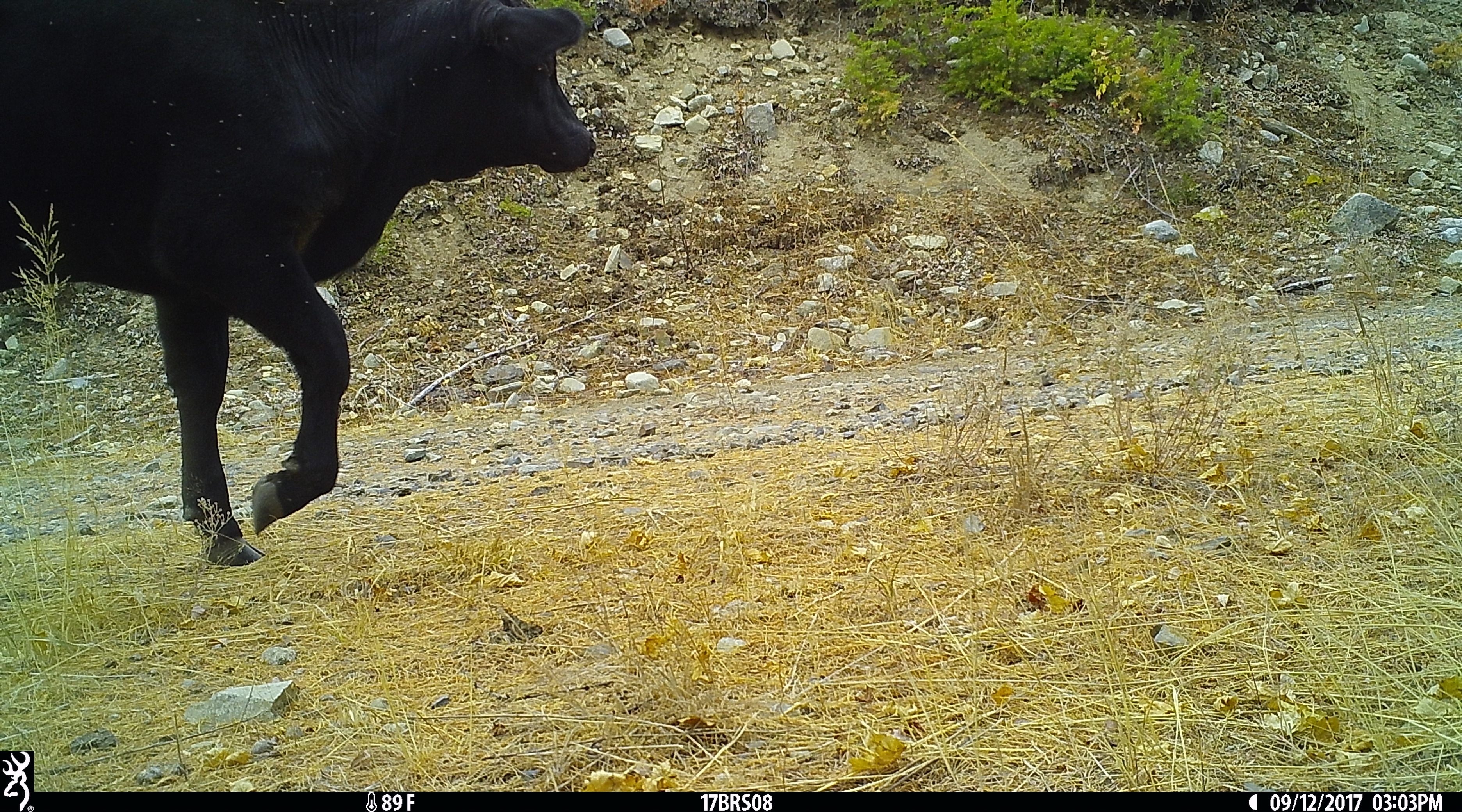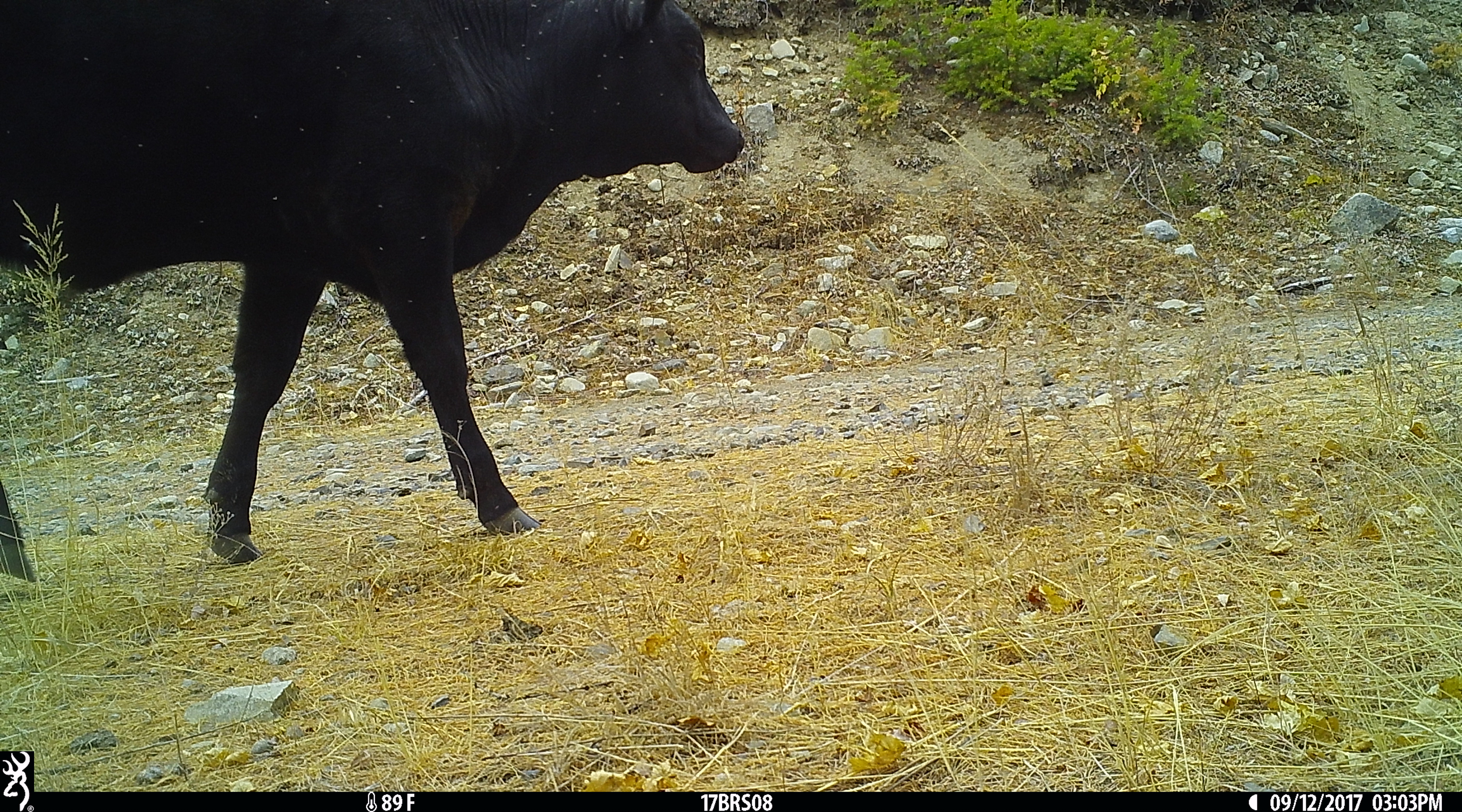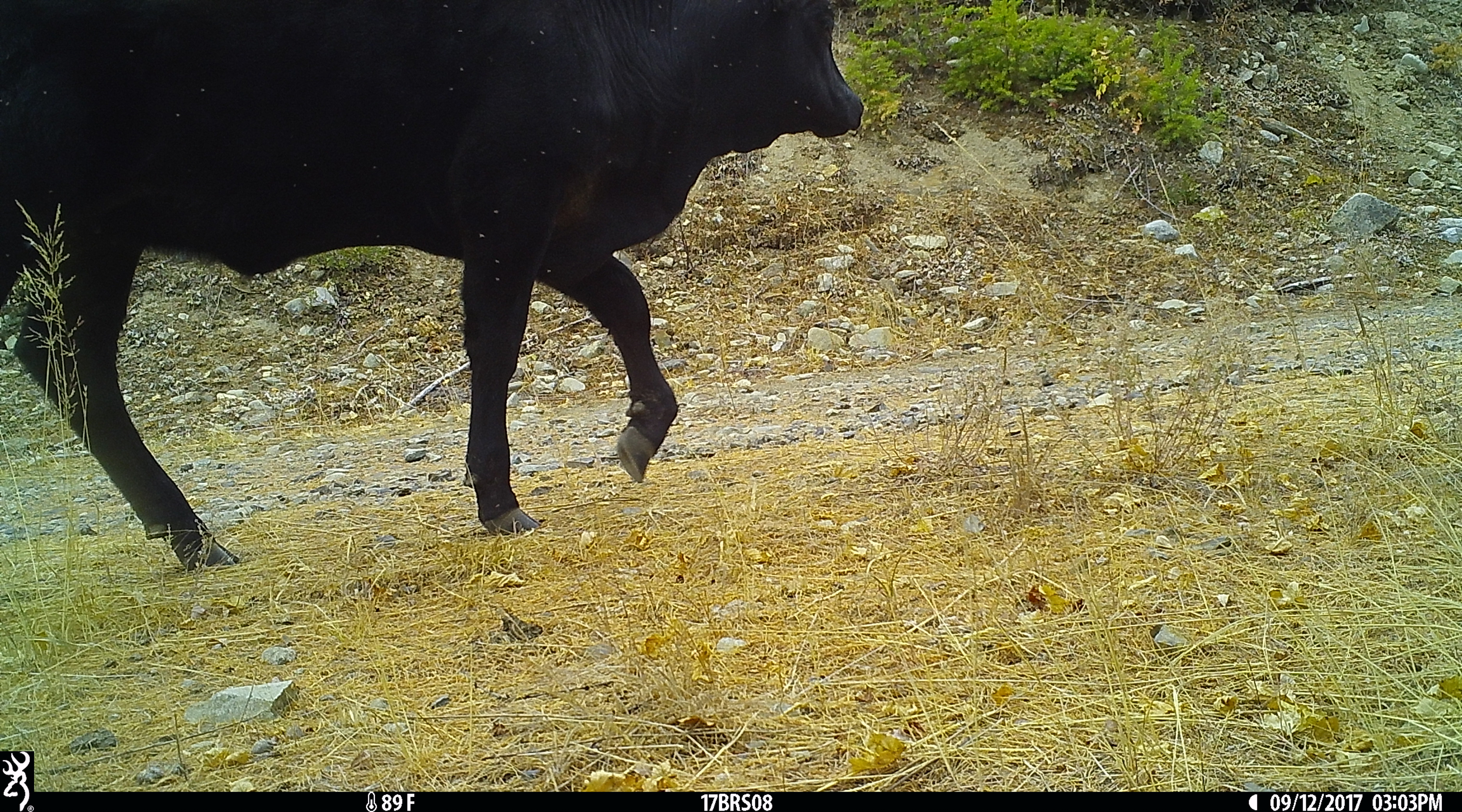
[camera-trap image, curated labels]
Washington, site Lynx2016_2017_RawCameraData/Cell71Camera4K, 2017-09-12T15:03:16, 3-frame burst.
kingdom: Animalia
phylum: Chordata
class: Mammalia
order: Artiodactyla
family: Bovidae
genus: Bos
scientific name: Bos taurus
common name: domestic cattle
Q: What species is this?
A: Domestic cattle (Bos taurus).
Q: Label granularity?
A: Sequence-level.